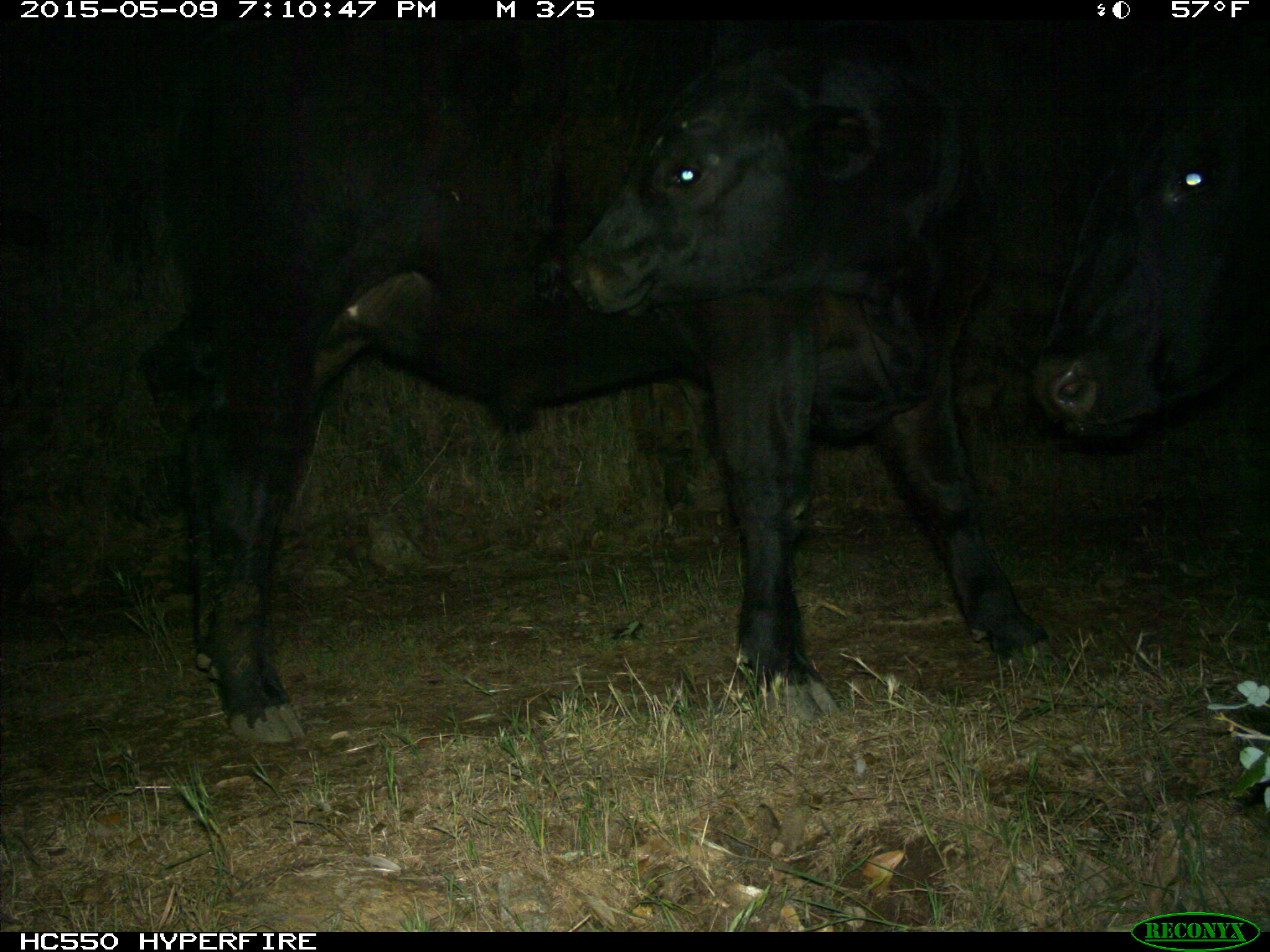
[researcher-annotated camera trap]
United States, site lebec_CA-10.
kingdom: Animalia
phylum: Chordata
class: Mammalia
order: Artiodactyla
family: Bovidae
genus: Bos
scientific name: Bos taurus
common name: domestic cow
Bos taurus (domestic cow).